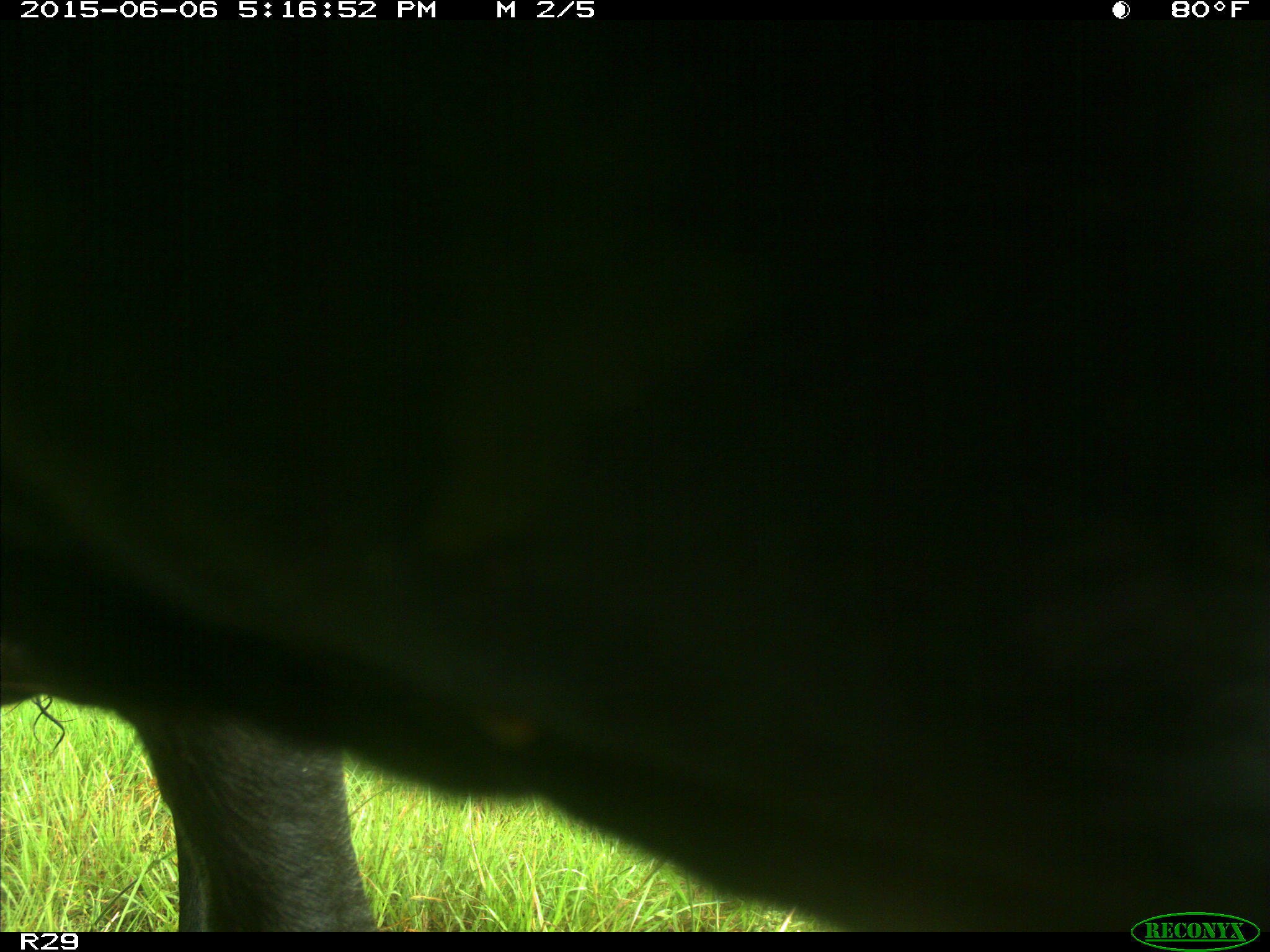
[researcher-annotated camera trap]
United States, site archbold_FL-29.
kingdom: Animalia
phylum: Chordata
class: Mammalia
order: Artiodactyla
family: Bovidae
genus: Bos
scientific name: Bos taurus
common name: domestic cow